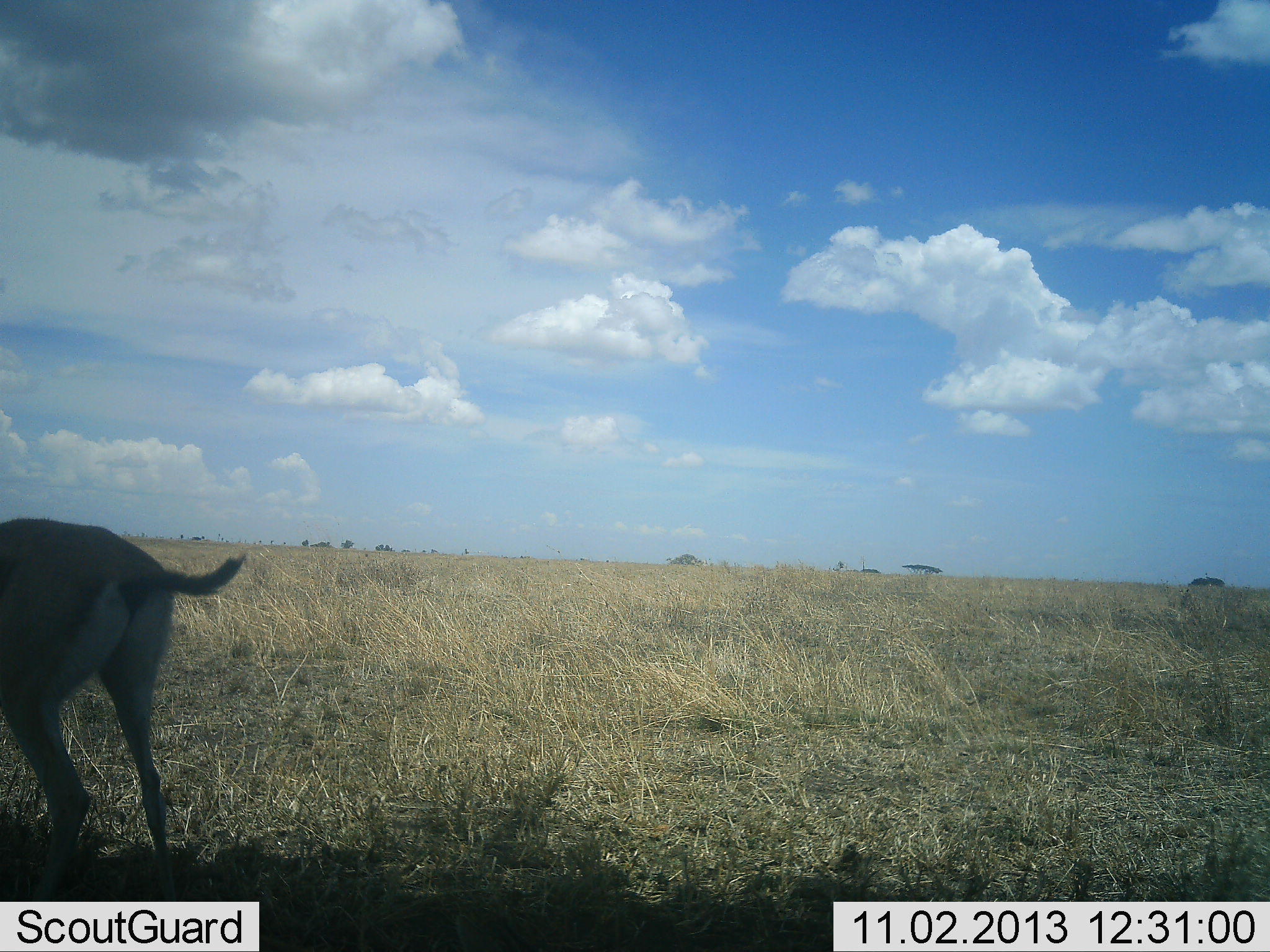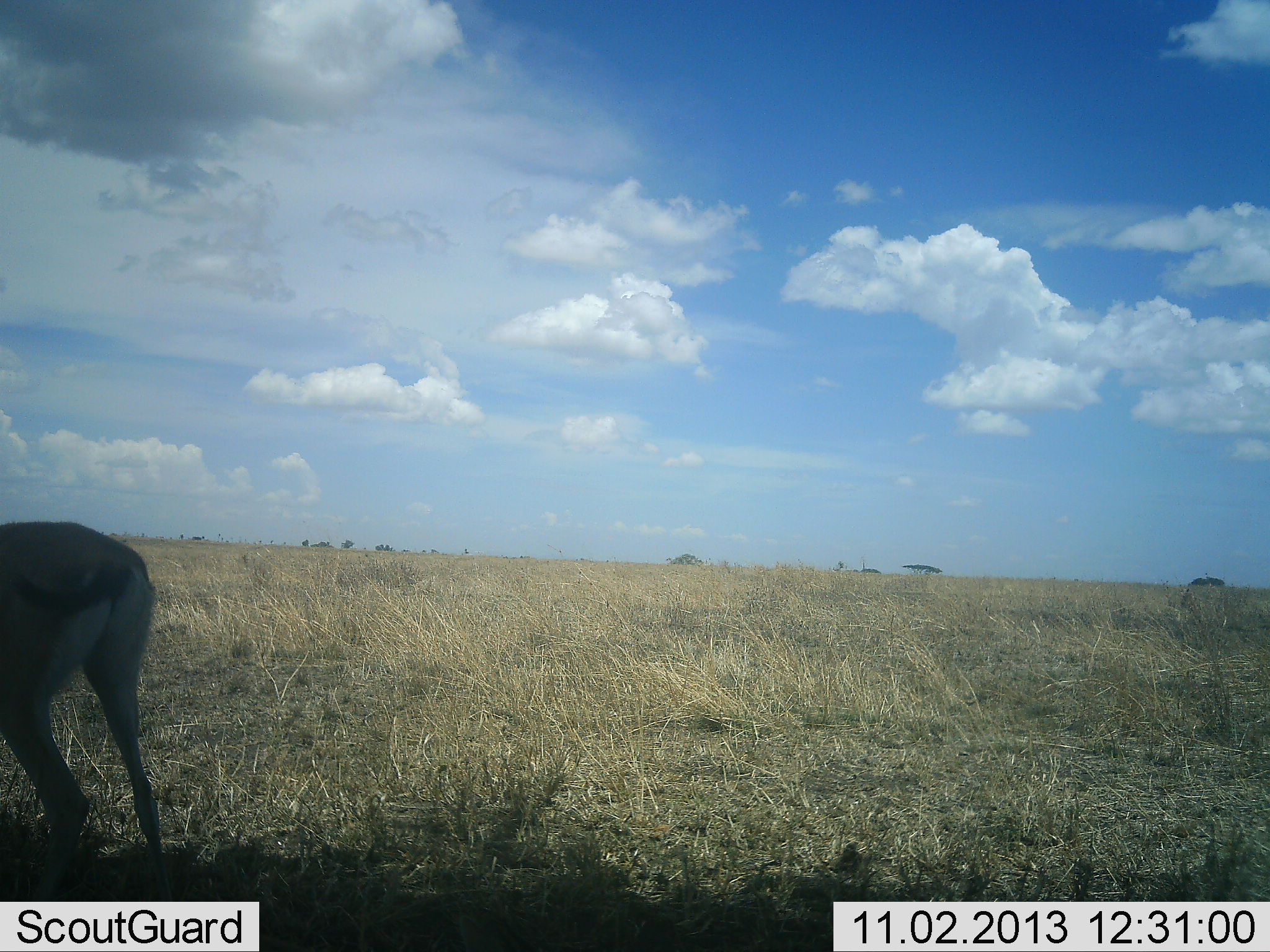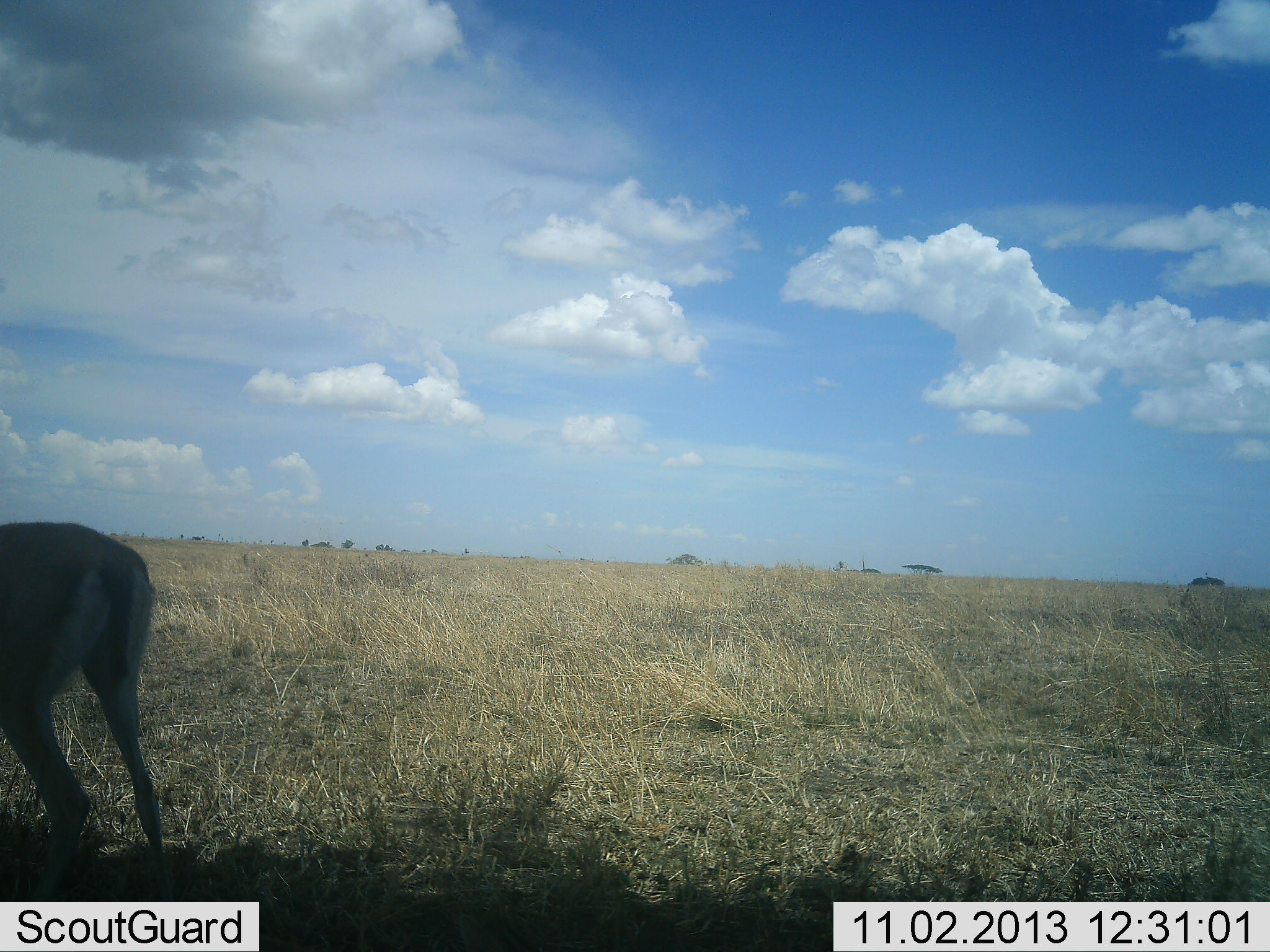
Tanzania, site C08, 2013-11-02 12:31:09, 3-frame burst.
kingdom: Animalia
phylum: Chordata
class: Mammalia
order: Artiodactyla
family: Bovidae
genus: Eudorcas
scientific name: Eudorcas thomsonii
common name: thomson's gazelle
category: gazellethomsons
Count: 1.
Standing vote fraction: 90%.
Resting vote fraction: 0%.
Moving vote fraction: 10%.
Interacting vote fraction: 0%.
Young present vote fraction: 0%.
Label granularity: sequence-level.